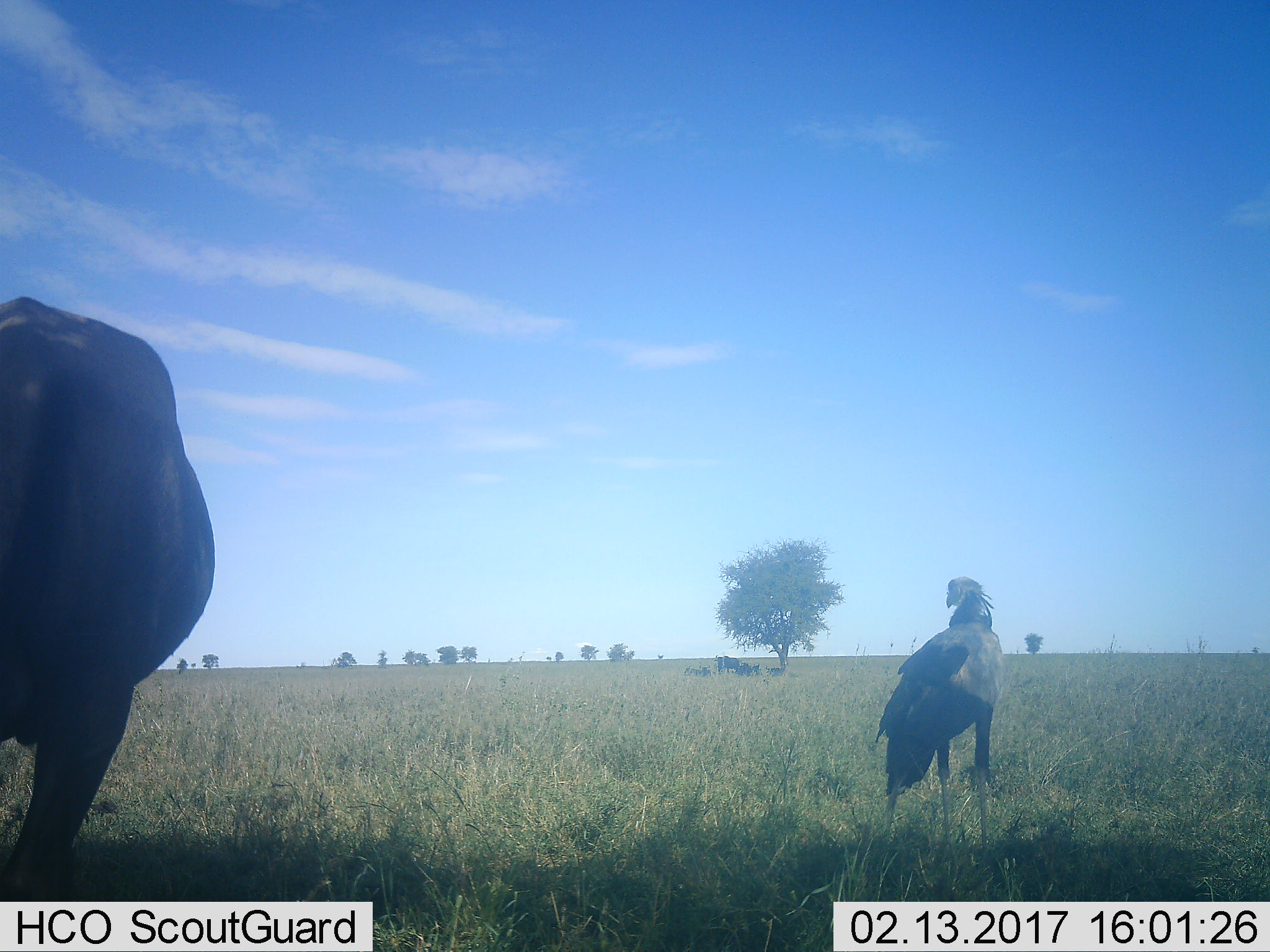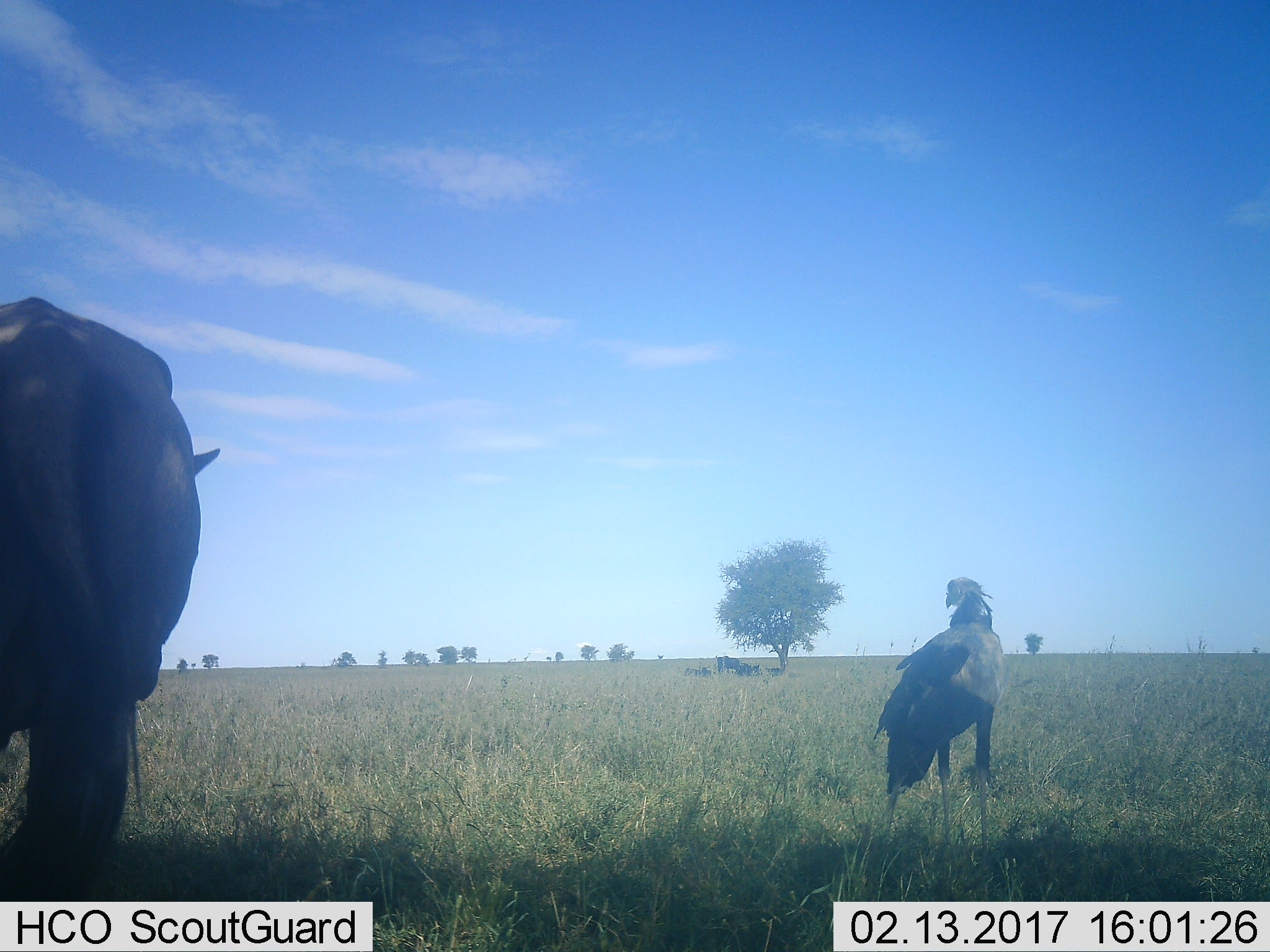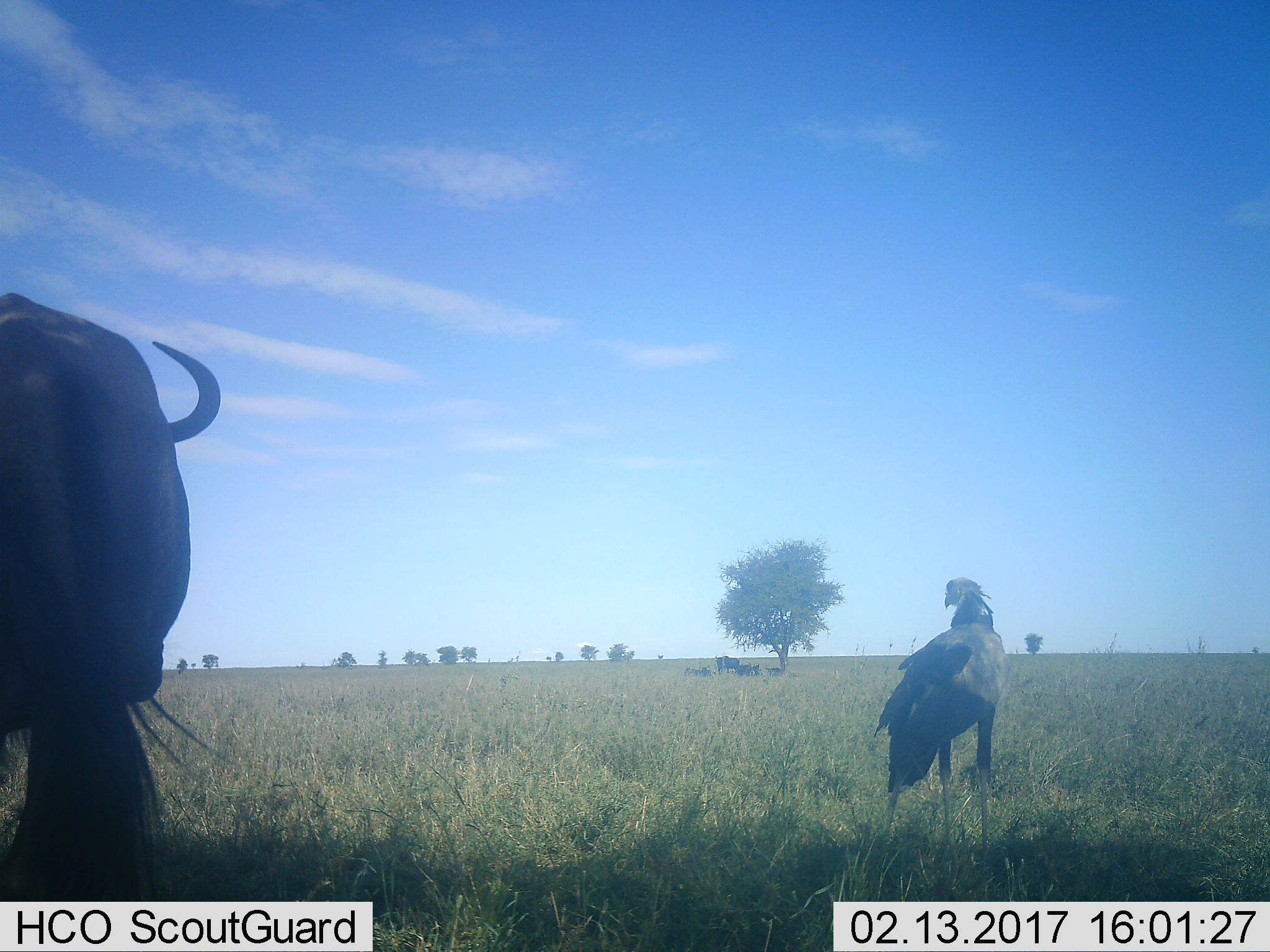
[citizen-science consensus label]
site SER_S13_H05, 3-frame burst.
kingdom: Animalia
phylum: Chordata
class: Aves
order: Accipitriformes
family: Sagittariidae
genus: Sagittarius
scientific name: Sagittarius serpentarius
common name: secretarybird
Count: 1.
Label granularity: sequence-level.